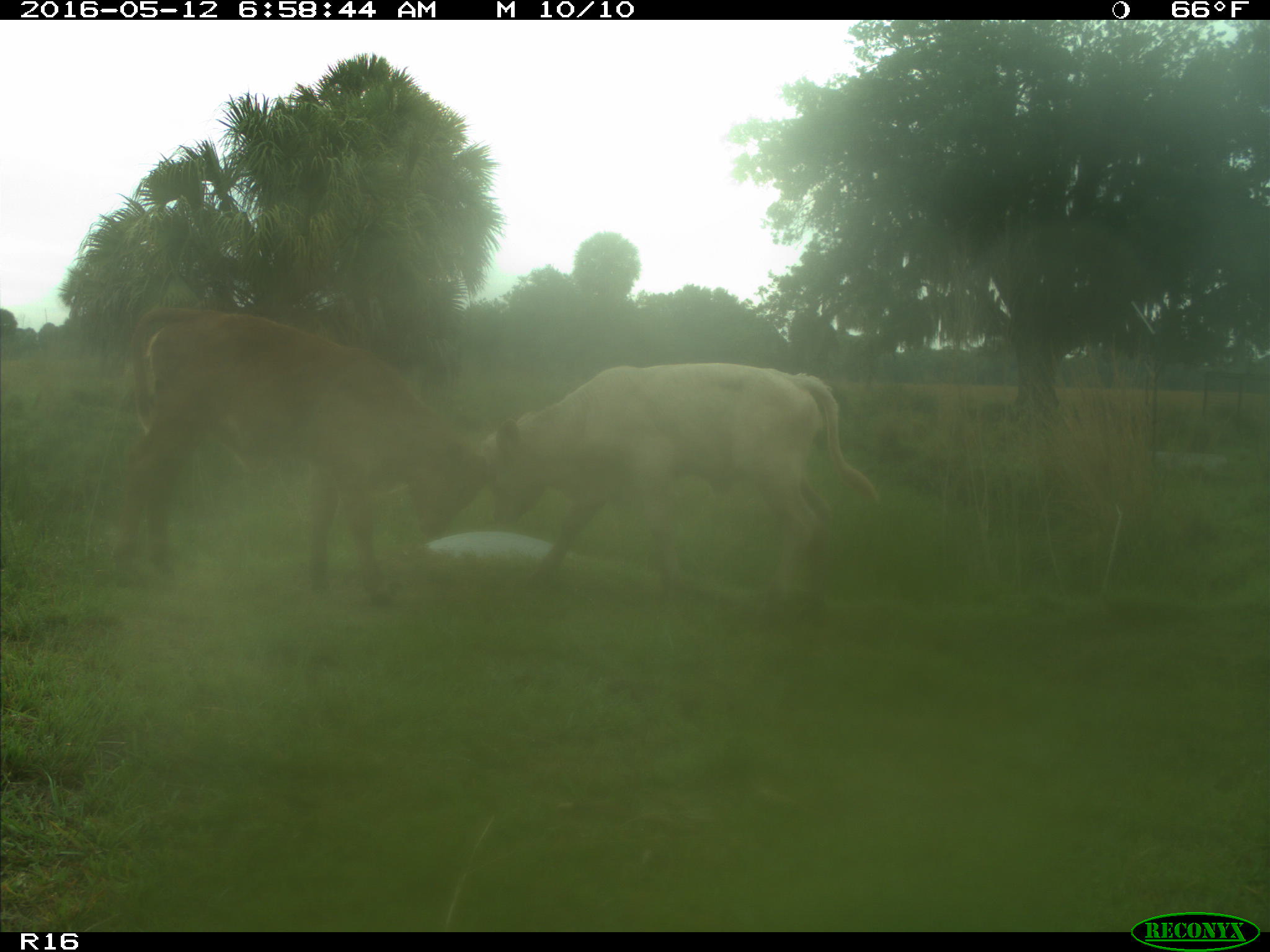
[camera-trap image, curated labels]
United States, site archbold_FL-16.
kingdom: Animalia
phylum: Chordata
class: Mammalia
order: Artiodactyla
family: Bovidae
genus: Bos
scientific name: Bos taurus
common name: domestic cow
Bos taurus (domestic cow).